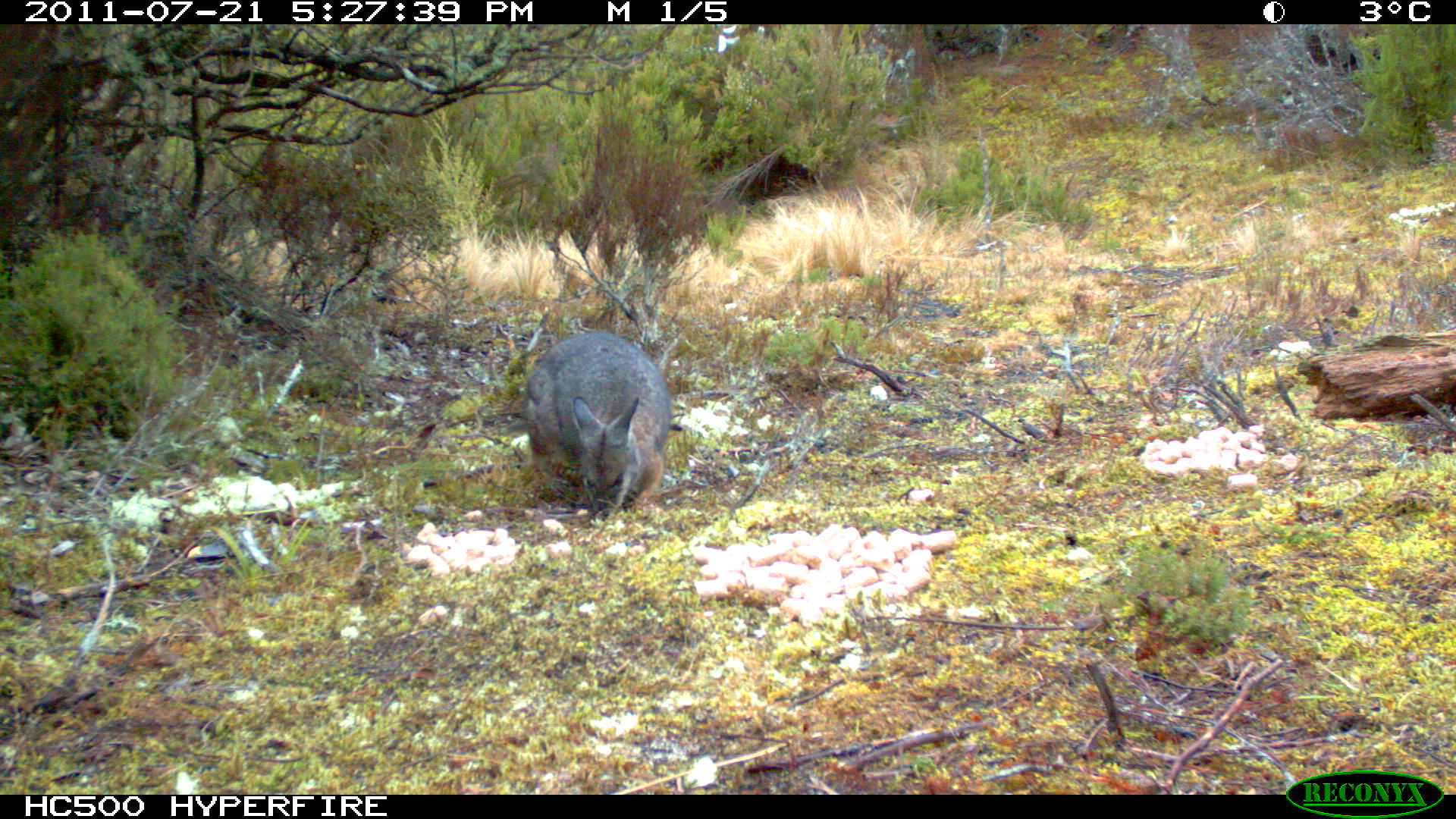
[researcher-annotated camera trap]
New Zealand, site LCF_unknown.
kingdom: Animalia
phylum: Chordata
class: Mammalia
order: Diprotodontia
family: Macropodidae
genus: Notamacropus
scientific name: Notamacropus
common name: wallaby